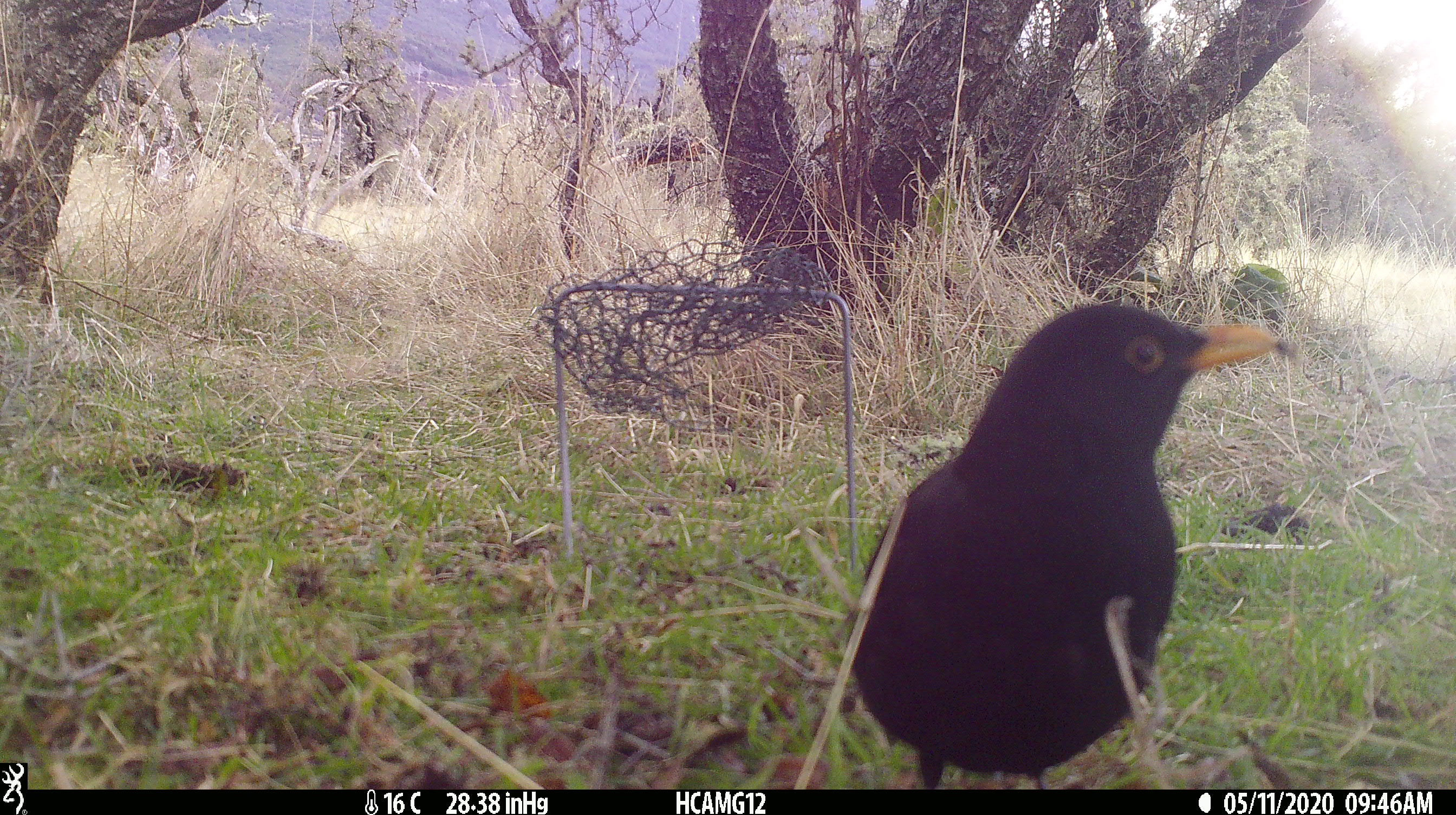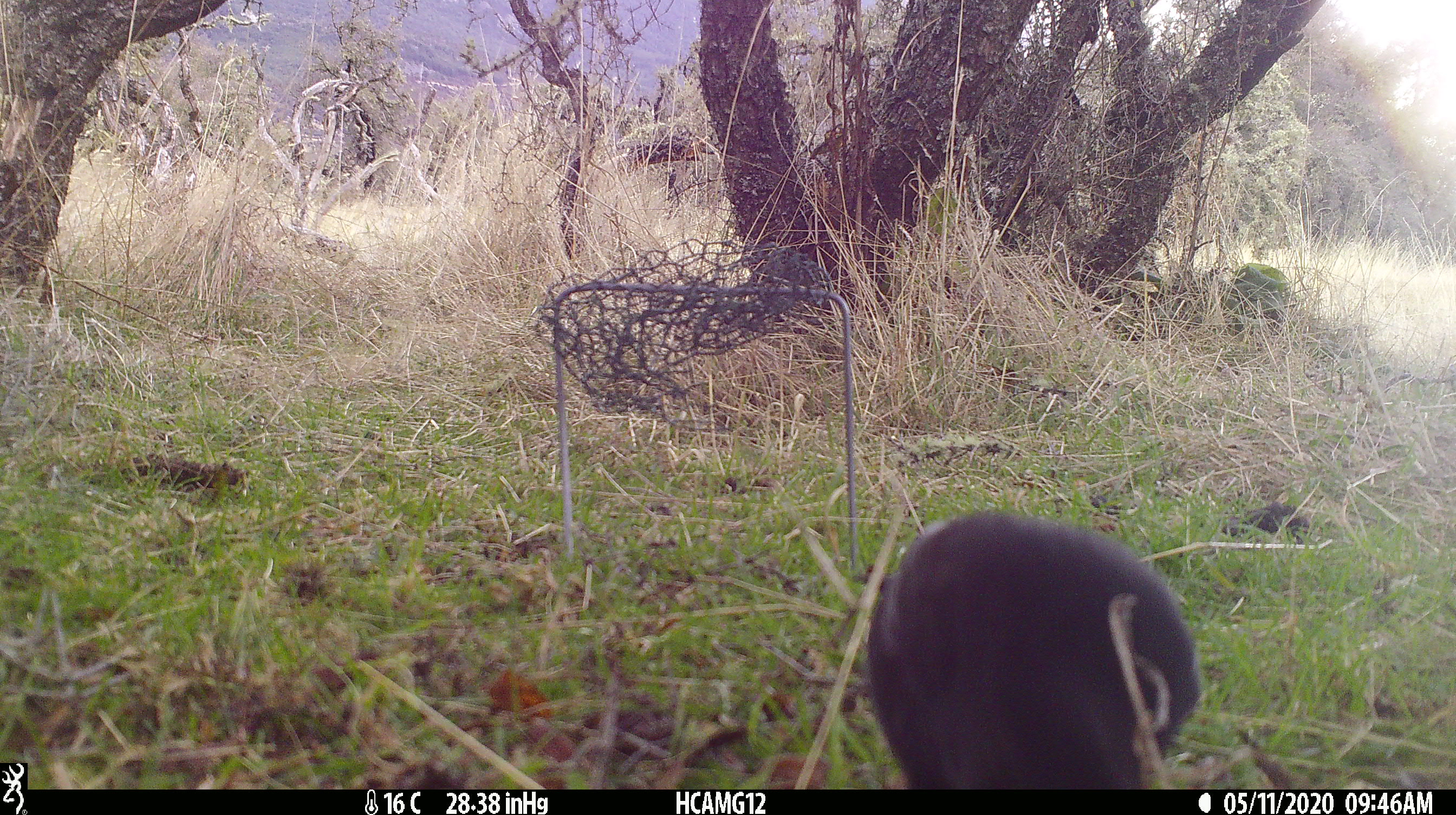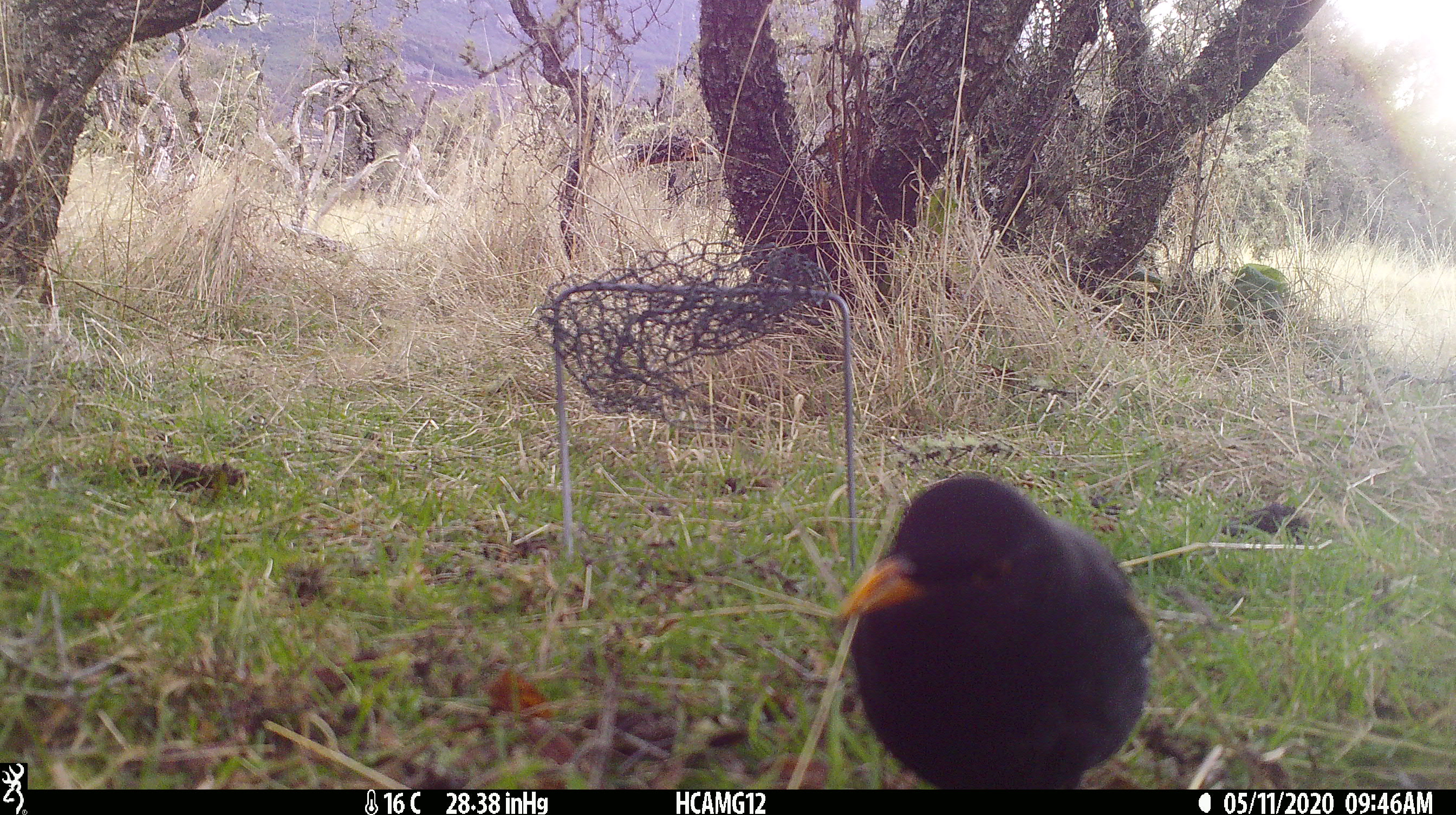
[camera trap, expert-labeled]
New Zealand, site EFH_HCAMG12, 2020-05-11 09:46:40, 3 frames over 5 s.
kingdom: Animalia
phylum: Chordata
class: Aves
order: Passeriformes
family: Turdidae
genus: Turdus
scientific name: Turdus merula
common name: eurasian blackbird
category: blackbird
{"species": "blackbird (eurasian blackbird) (Turdus merula)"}